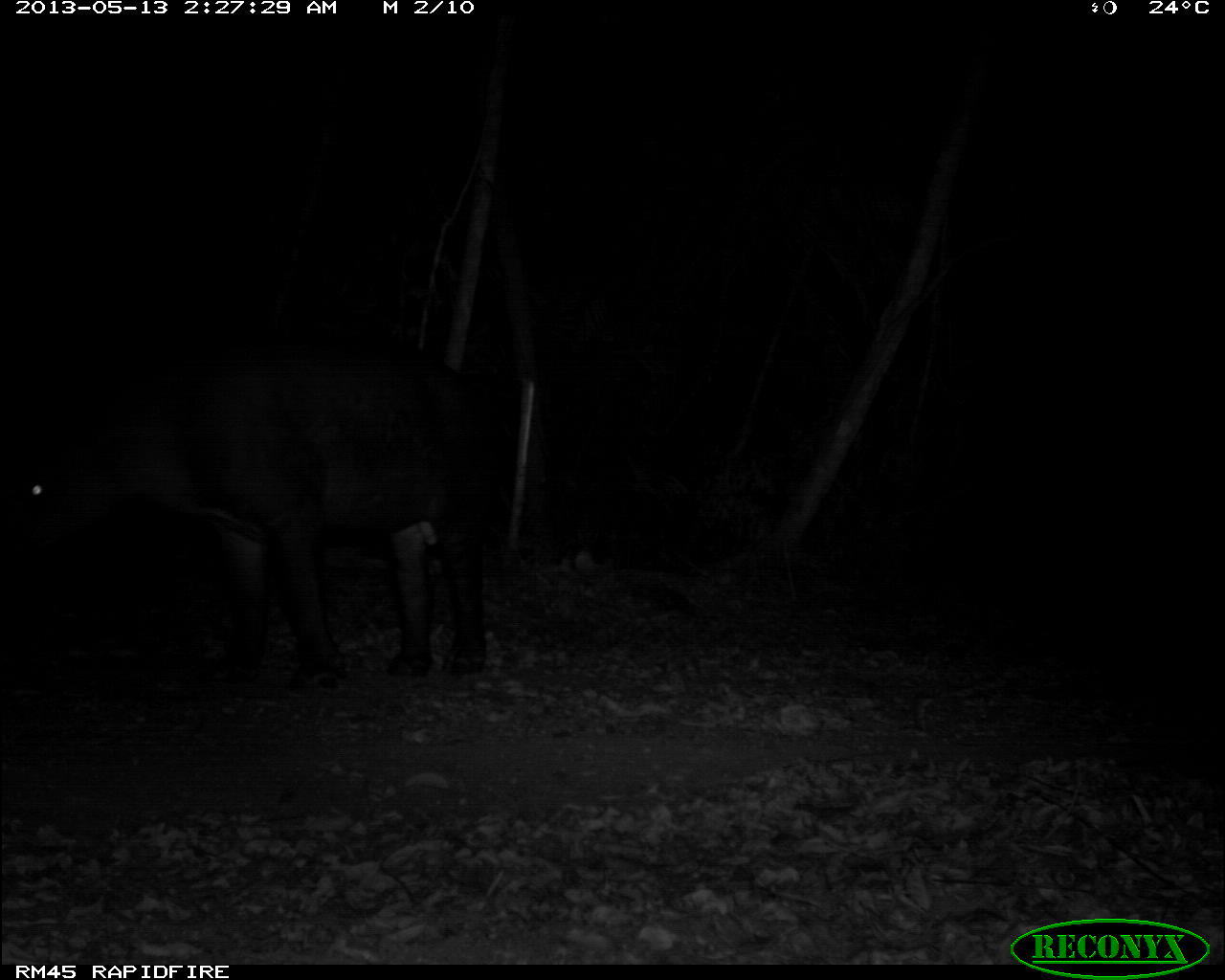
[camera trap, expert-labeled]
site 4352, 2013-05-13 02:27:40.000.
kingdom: Animalia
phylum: Chordata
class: Mammalia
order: Perissodactyla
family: Tapiridae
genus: Tapirus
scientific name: Tapirus bairdii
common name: baird's tapir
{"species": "Tapirus bairdii (baird's tapir)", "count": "1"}